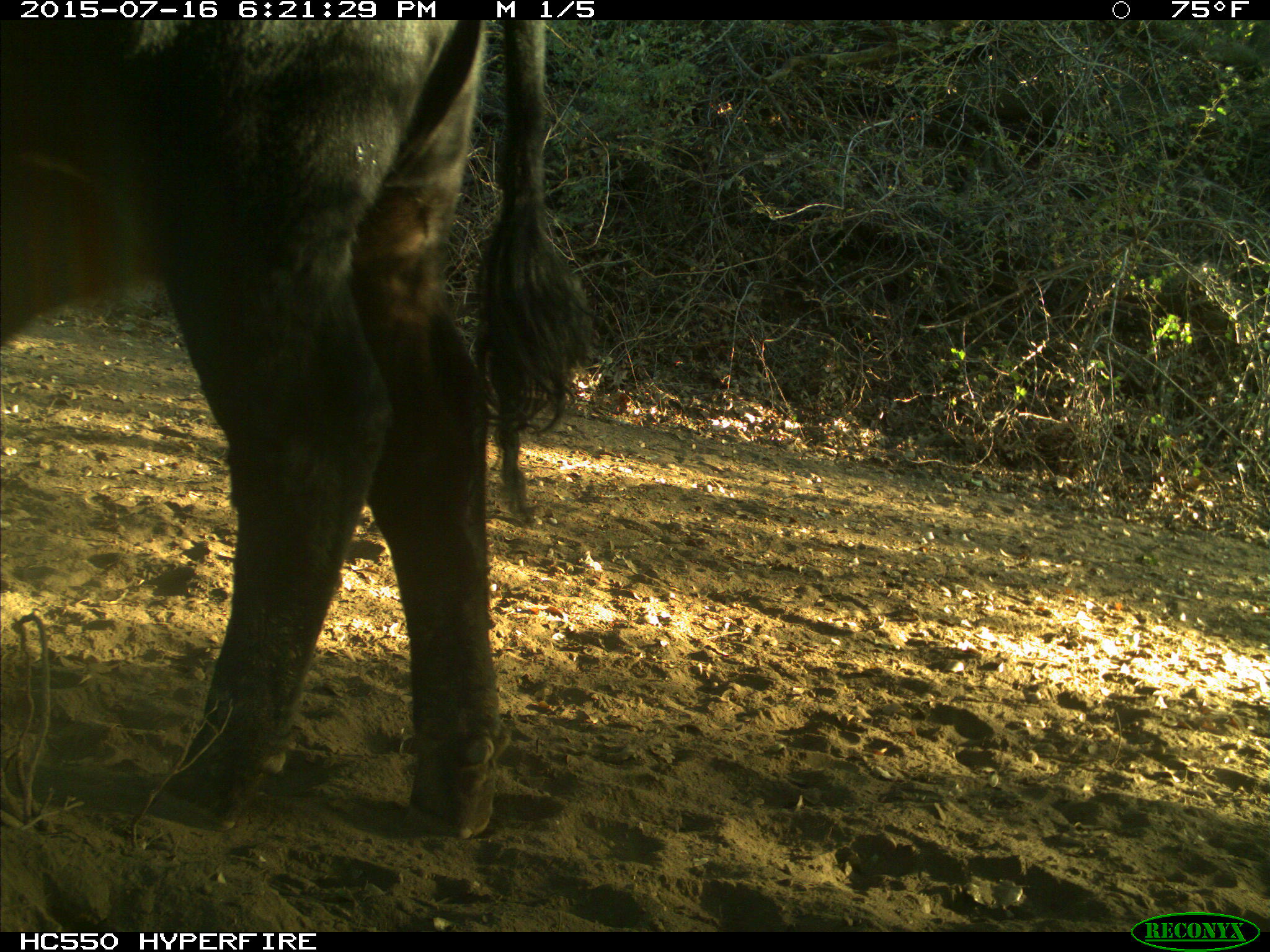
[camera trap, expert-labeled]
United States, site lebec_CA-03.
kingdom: Animalia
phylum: Chordata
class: Mammalia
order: Artiodactyla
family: Bovidae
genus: Bos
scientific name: Bos taurus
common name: domestic cow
Bos taurus (domestic cow).